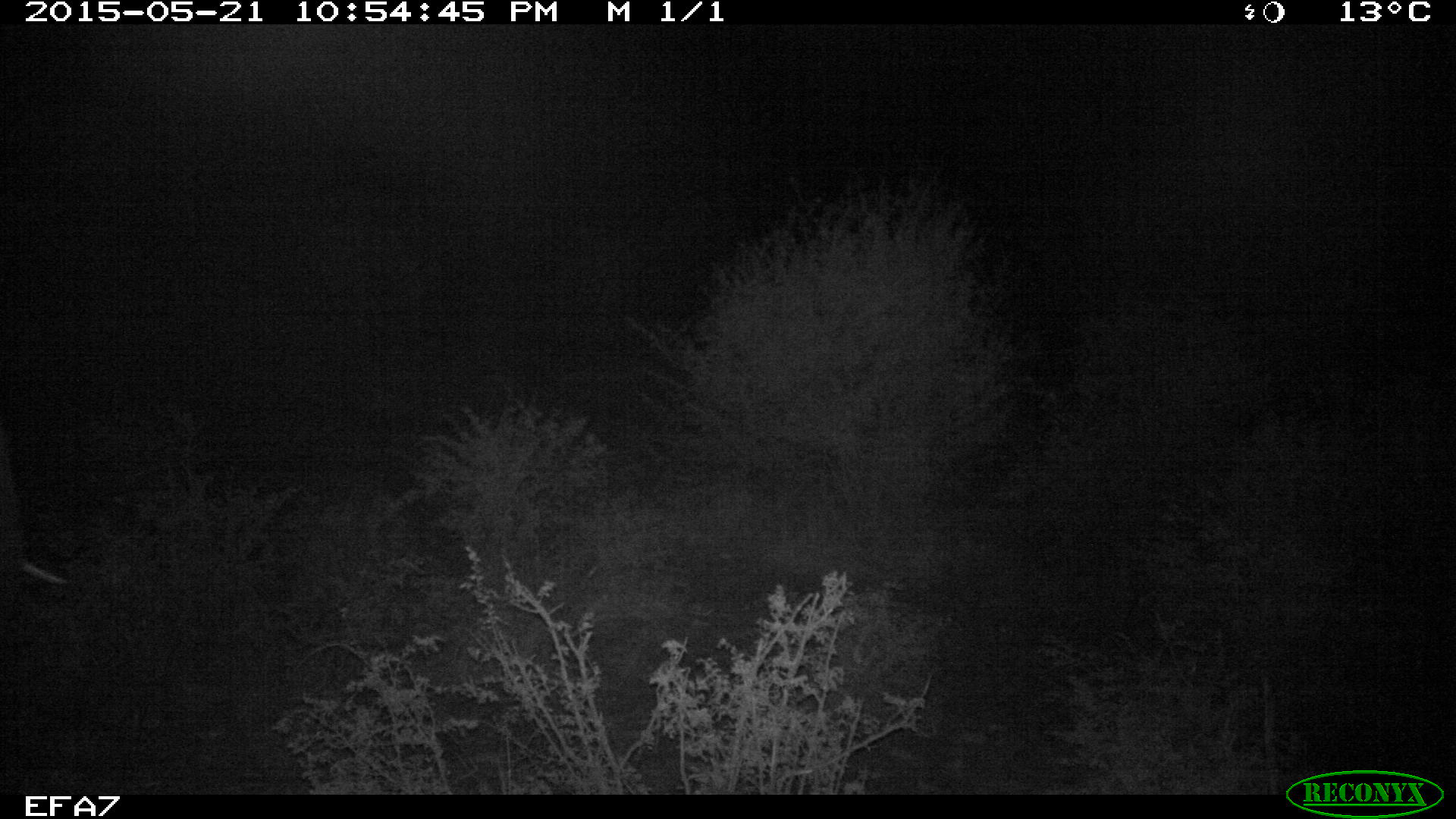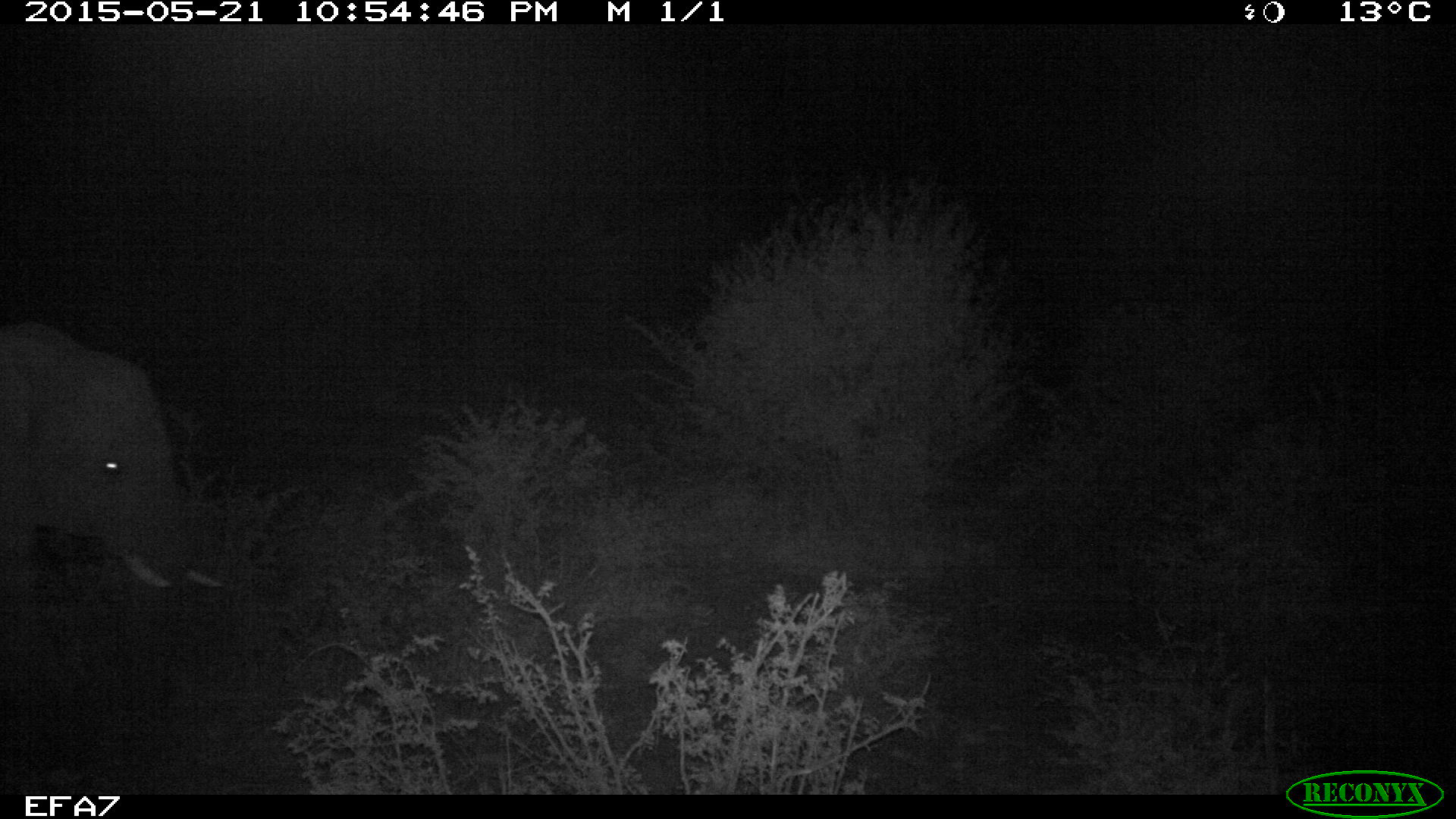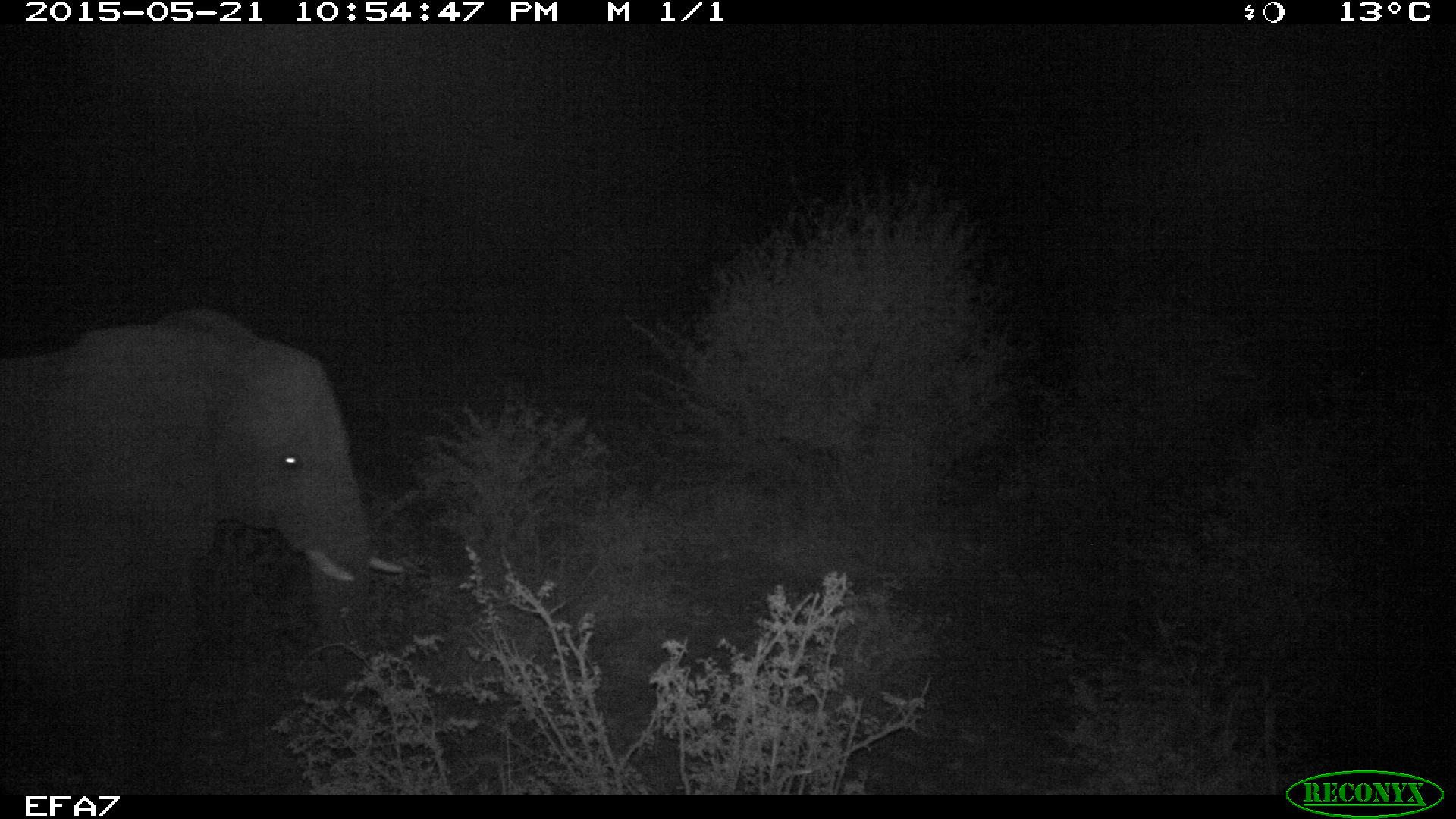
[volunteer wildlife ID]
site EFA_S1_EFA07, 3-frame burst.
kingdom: Animalia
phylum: Chordata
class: Mammalia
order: Proboscidea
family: Elephantidae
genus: Loxodonta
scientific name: Loxodonta africana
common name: african bush elephant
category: elephant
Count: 1.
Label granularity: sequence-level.